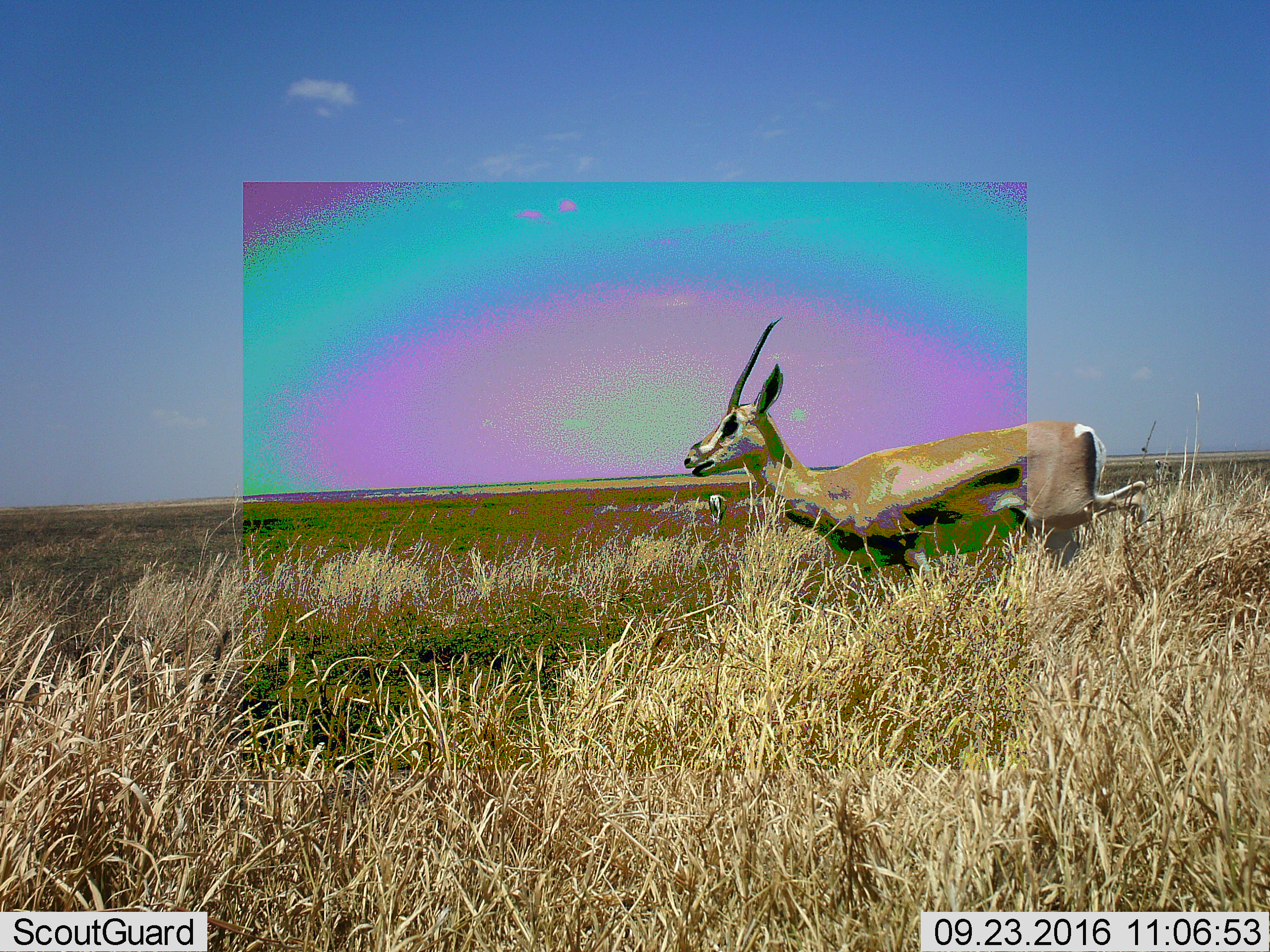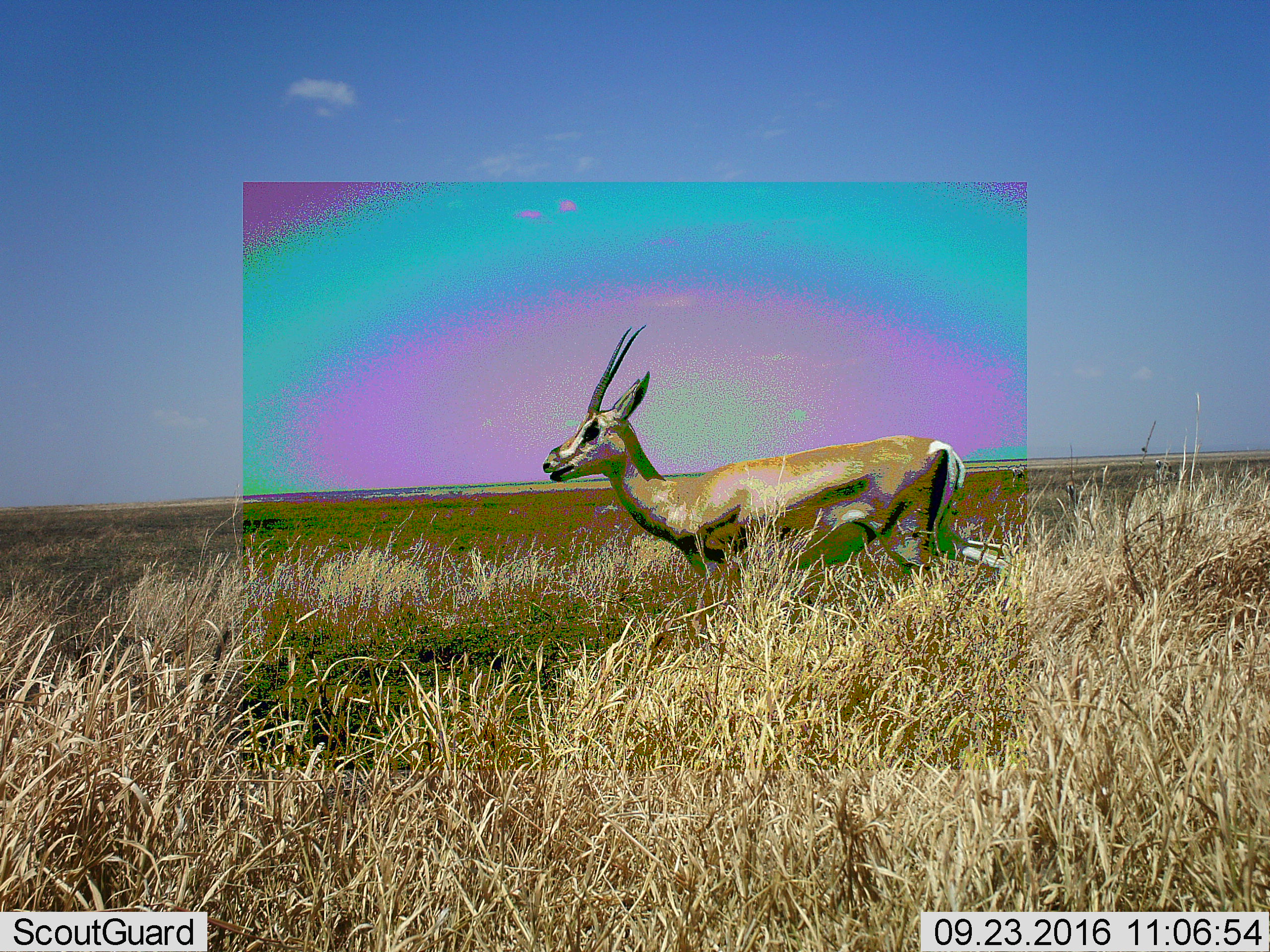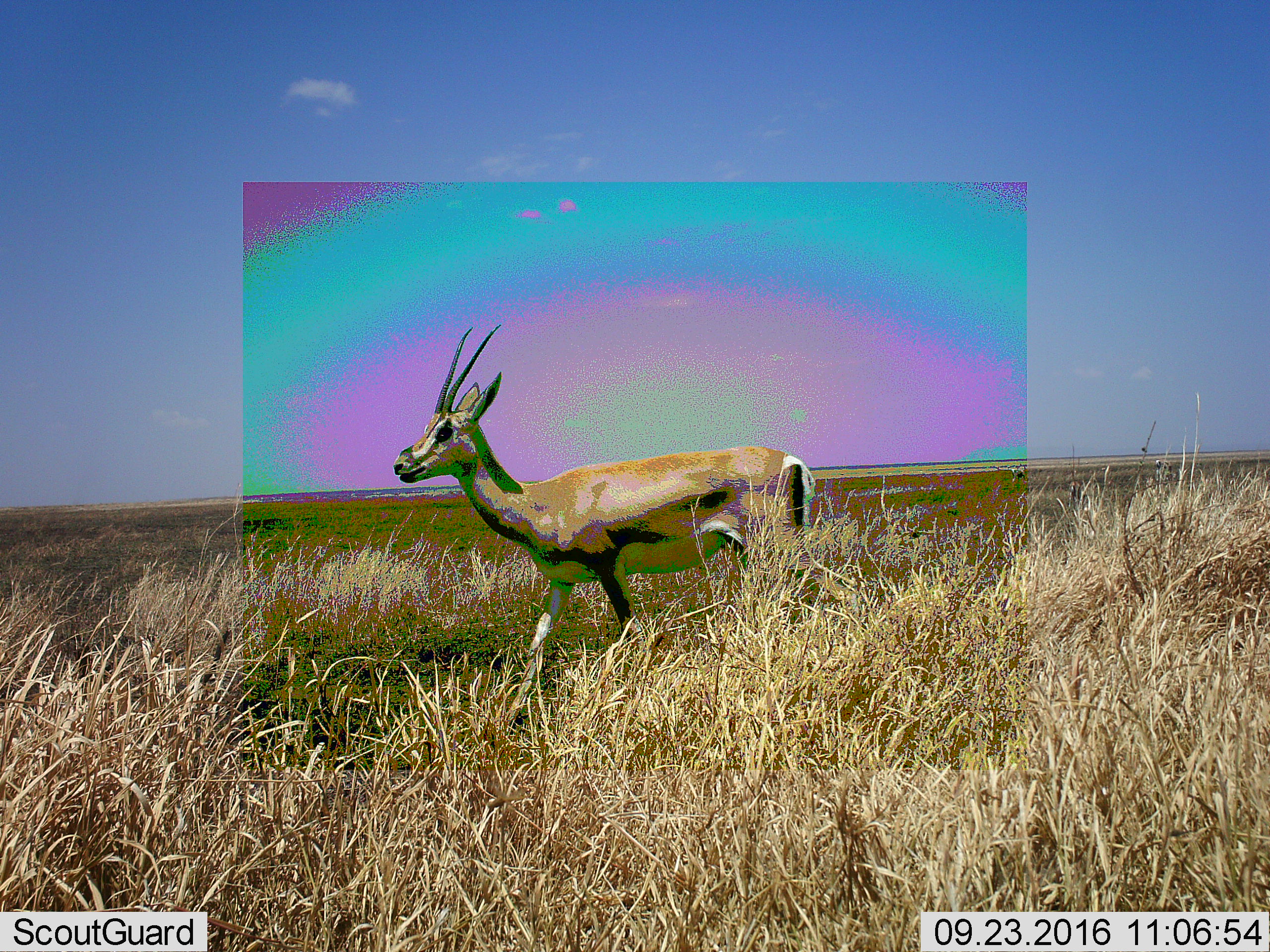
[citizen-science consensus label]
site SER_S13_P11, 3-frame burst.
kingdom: Animalia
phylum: Chordata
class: Mammalia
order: Artiodactyla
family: Bovidae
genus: Eudorcas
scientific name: Eudorcas thomsonii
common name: thomson's gazelle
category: gazellethomsons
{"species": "gazellethomsons (thomson's gazelle) (Eudorcas thomsonii)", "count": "2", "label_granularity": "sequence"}